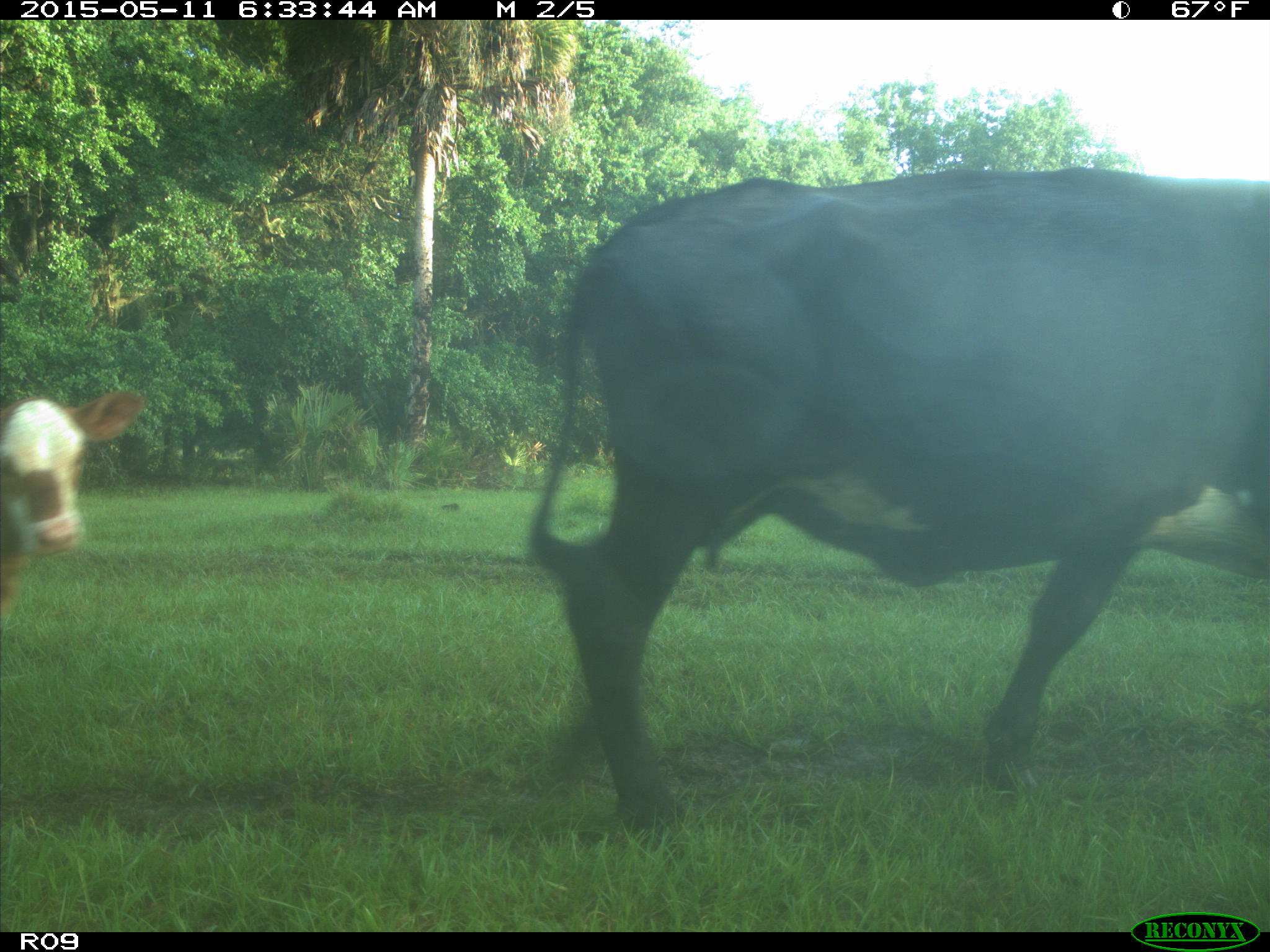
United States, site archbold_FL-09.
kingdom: Animalia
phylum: Chordata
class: Mammalia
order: Artiodactyla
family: Bovidae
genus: Bos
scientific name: Bos taurus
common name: domestic cow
Bos taurus (domestic cow).